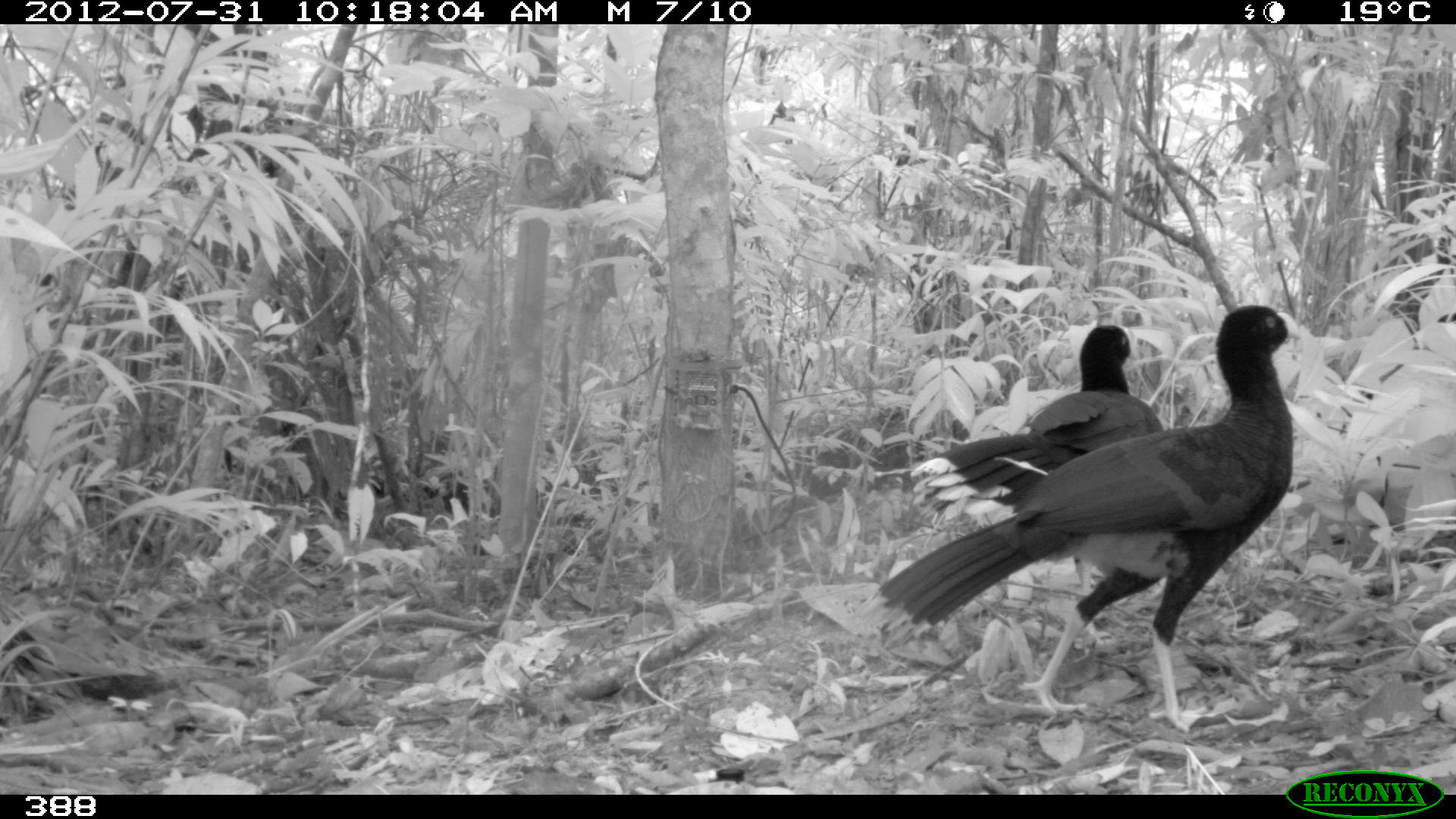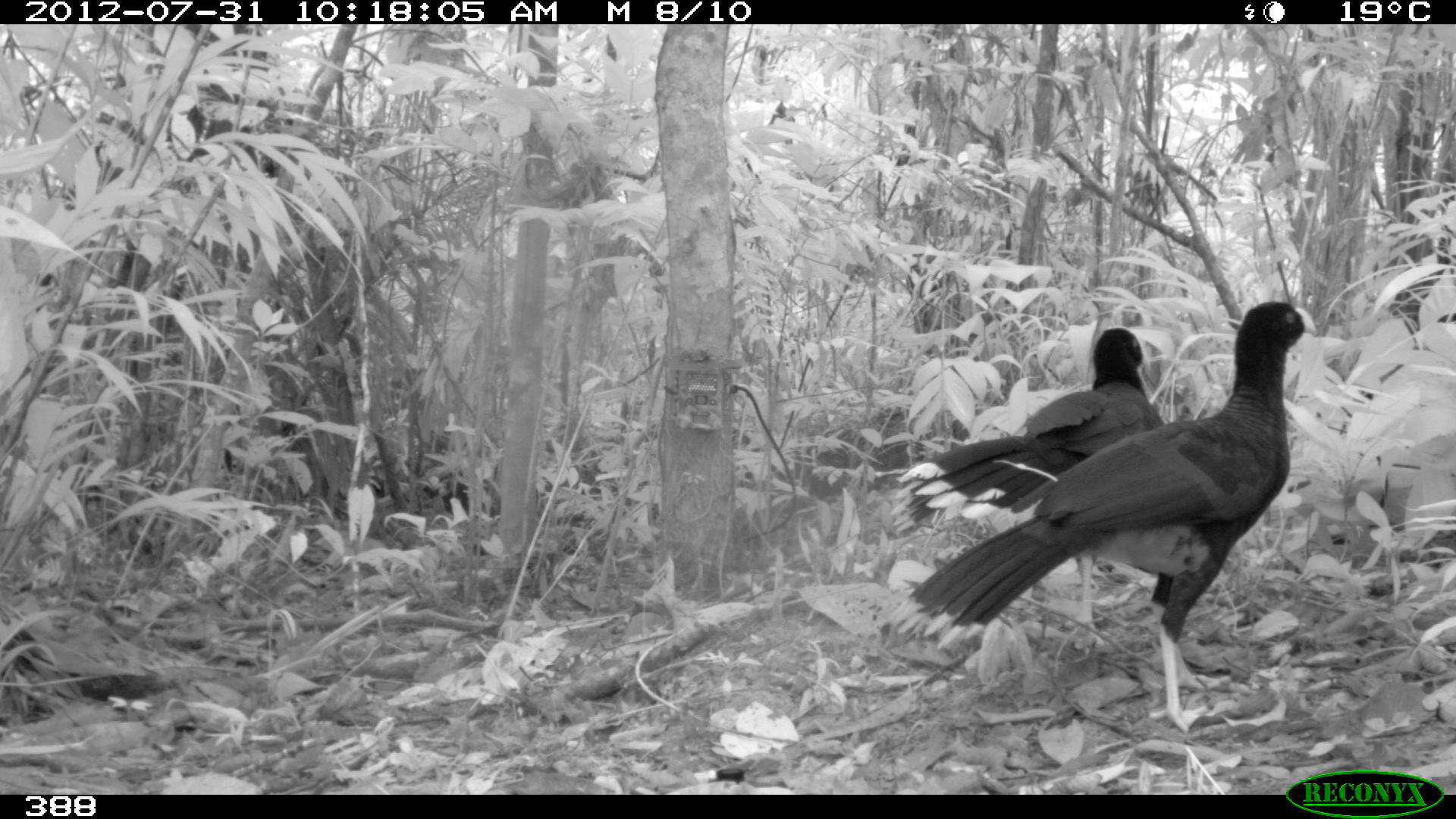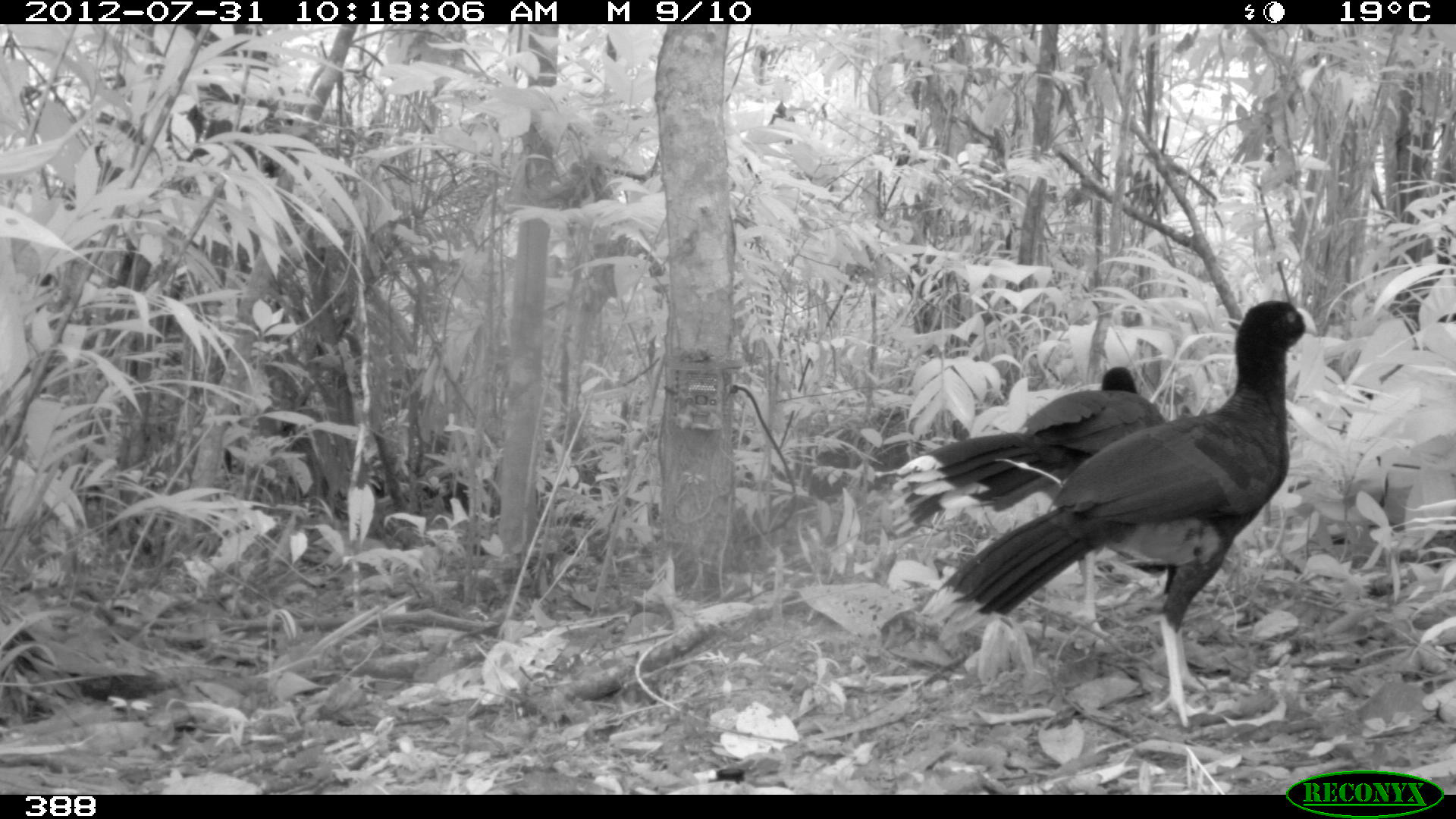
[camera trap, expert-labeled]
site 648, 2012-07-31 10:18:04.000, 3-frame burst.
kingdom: Animalia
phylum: Chordata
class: Aves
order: Galliformes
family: Cracidae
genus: Mitu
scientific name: Mitu tuberosum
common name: razor-billed curassow